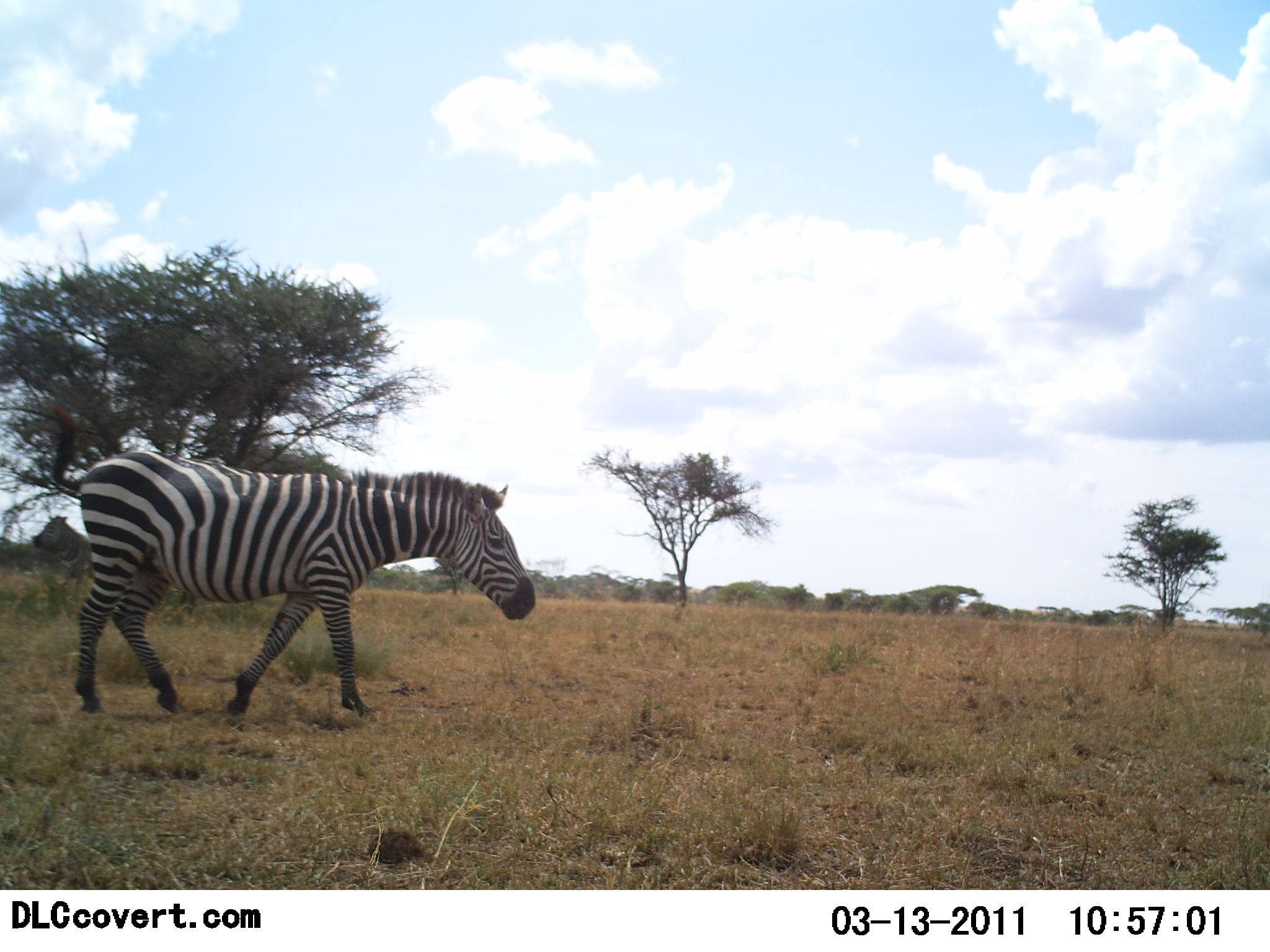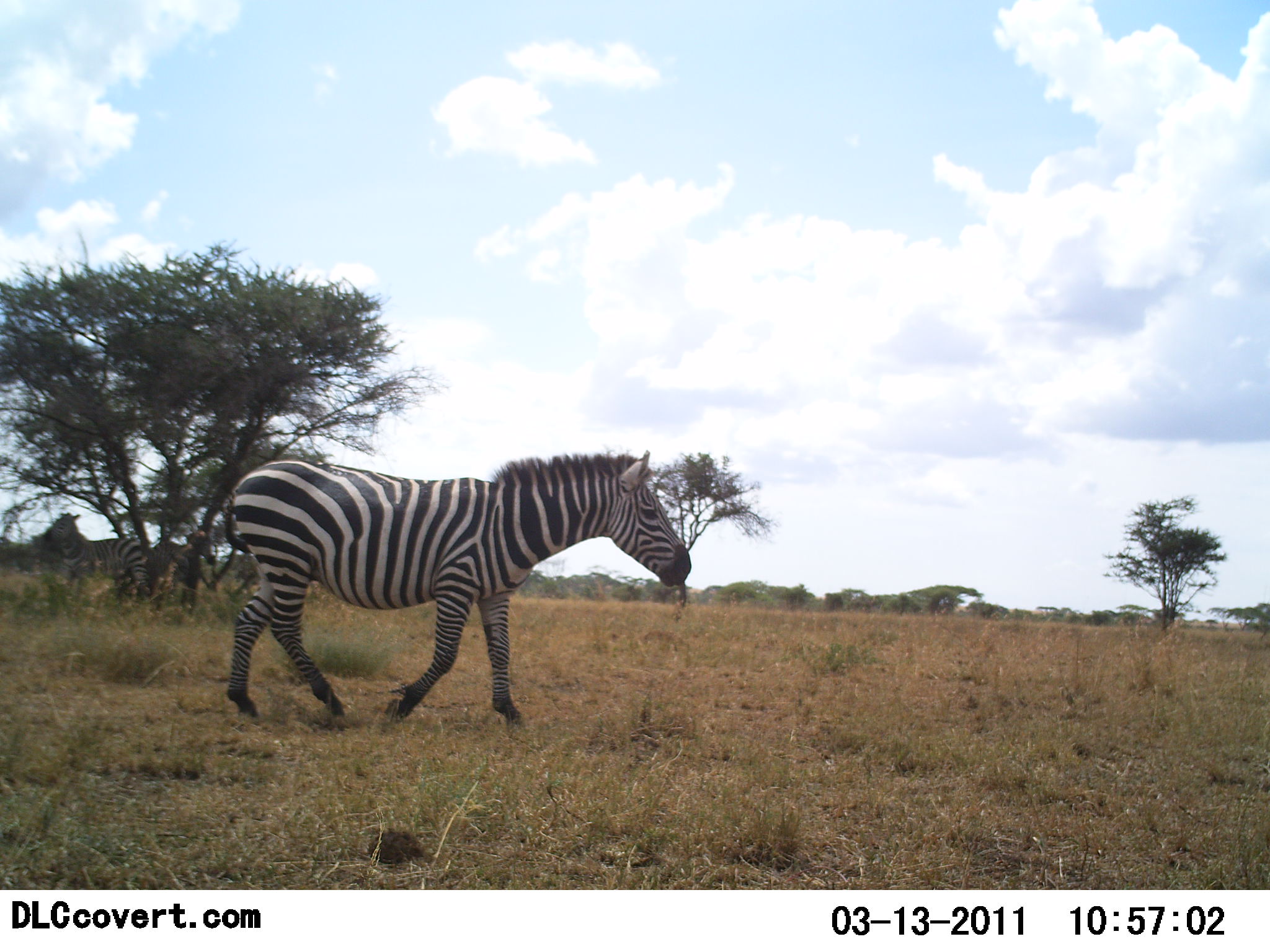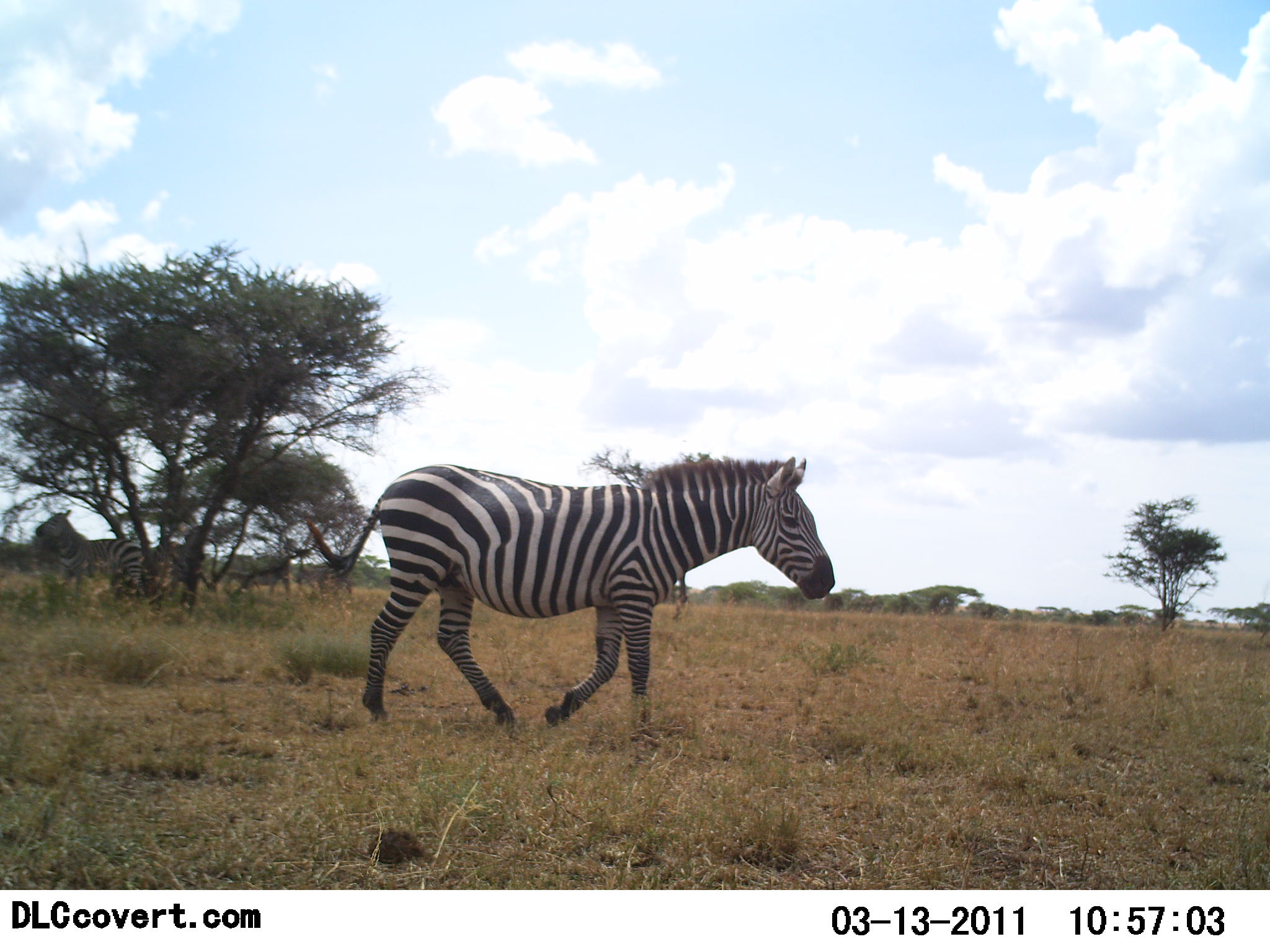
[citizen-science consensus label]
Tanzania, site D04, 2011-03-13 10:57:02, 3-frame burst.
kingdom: Animalia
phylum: Chordata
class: Mammalia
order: Perissodactyla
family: Equidae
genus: Equus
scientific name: Equus quagga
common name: plains zebra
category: zebra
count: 1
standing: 8%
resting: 0%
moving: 100%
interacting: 8%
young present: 0%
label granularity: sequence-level